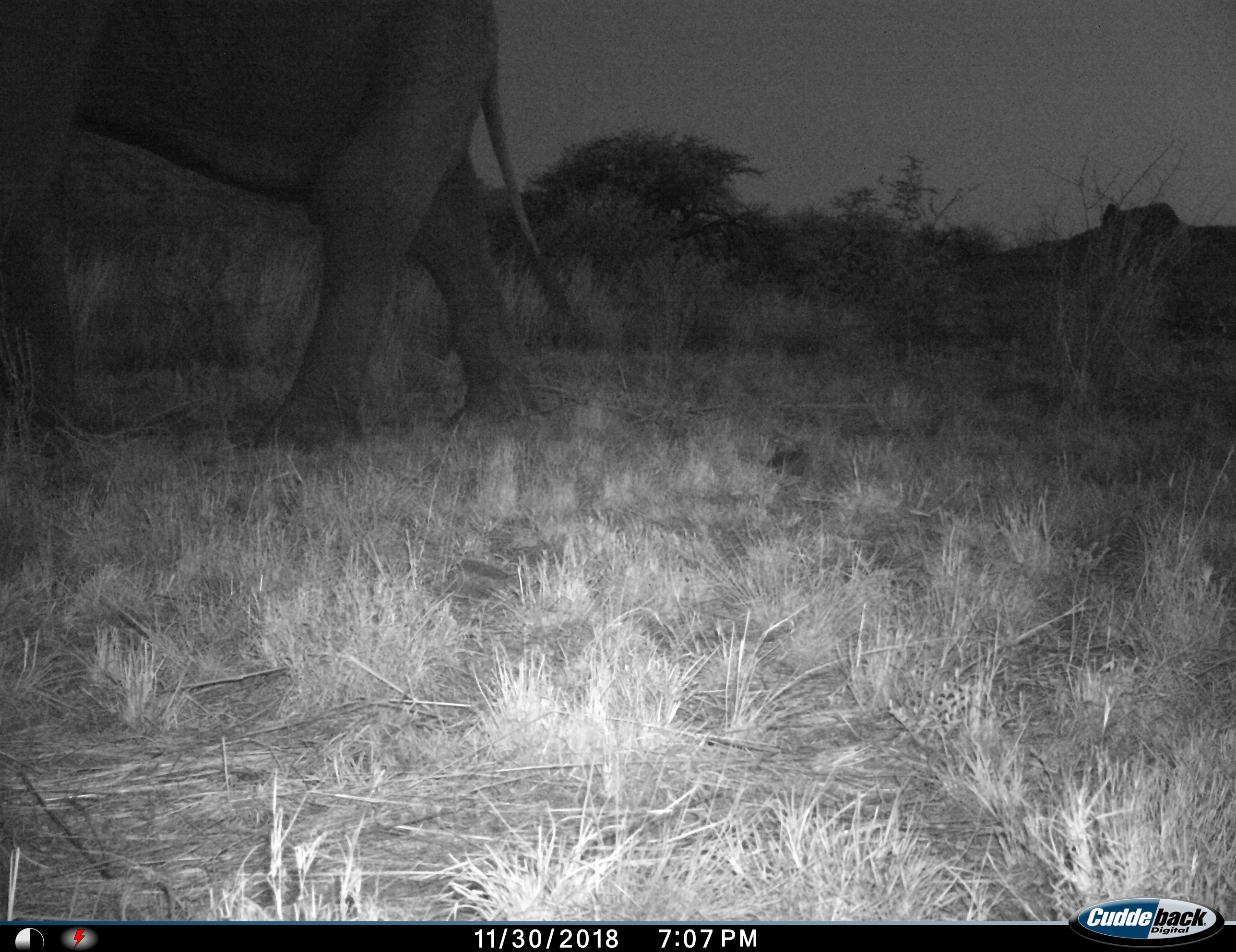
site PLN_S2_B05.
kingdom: Animalia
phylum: Chordata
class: Mammalia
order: Proboscidea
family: Elephantidae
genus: Loxodonta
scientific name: Loxodonta africana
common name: african bush elephant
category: elephant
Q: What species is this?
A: Elephant (african bush elephant) (Loxodonta africana).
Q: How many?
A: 1.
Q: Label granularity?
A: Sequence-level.